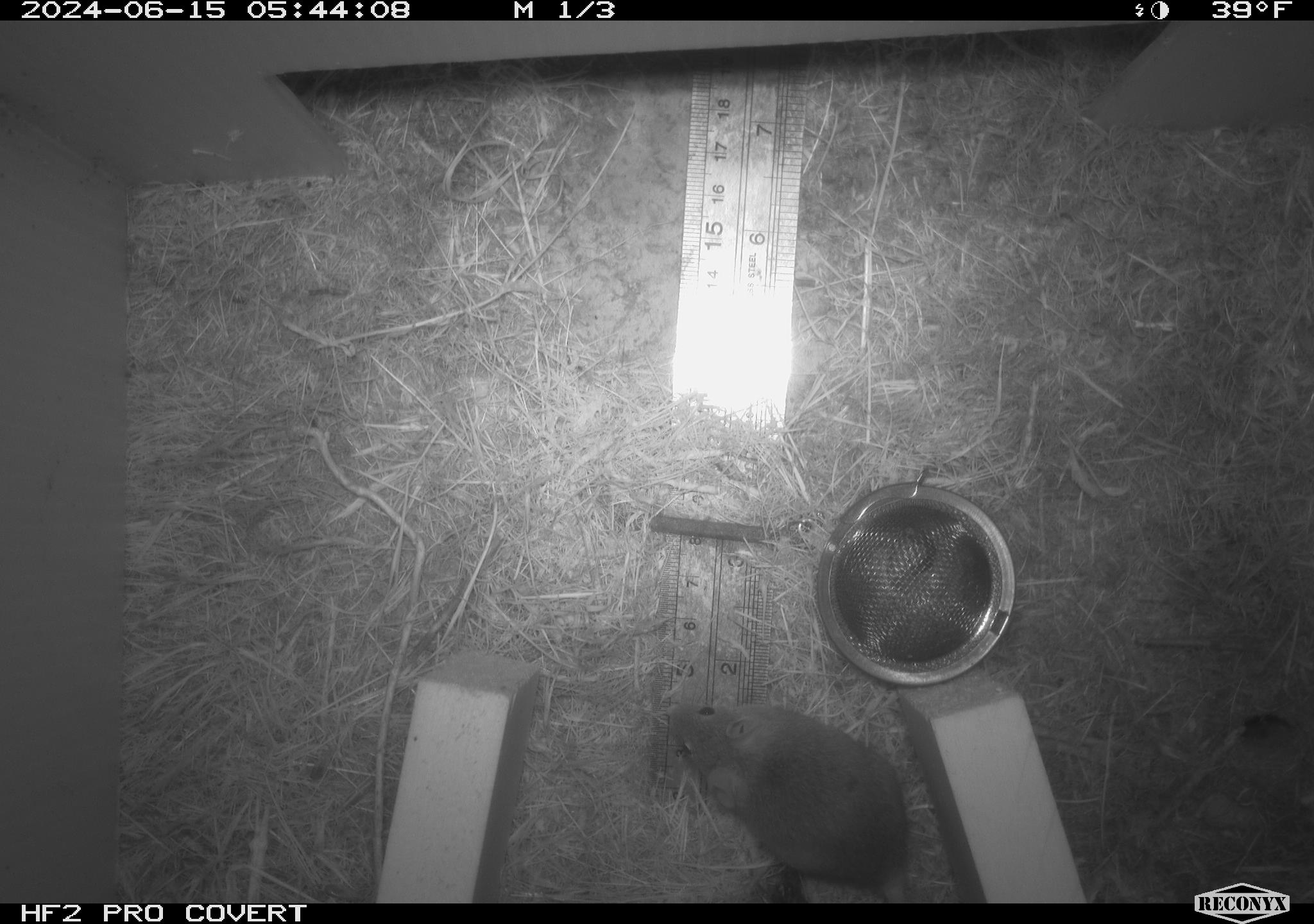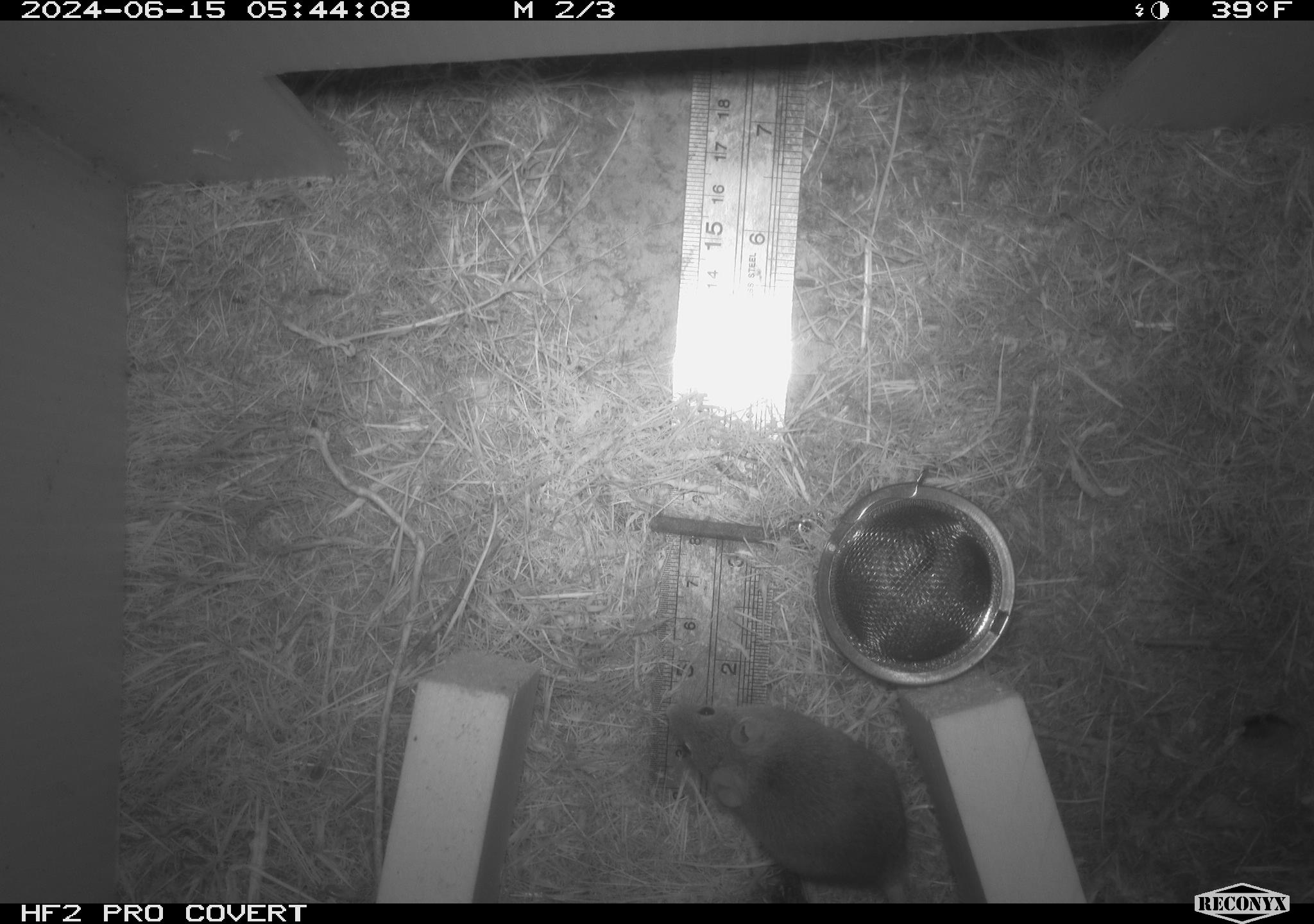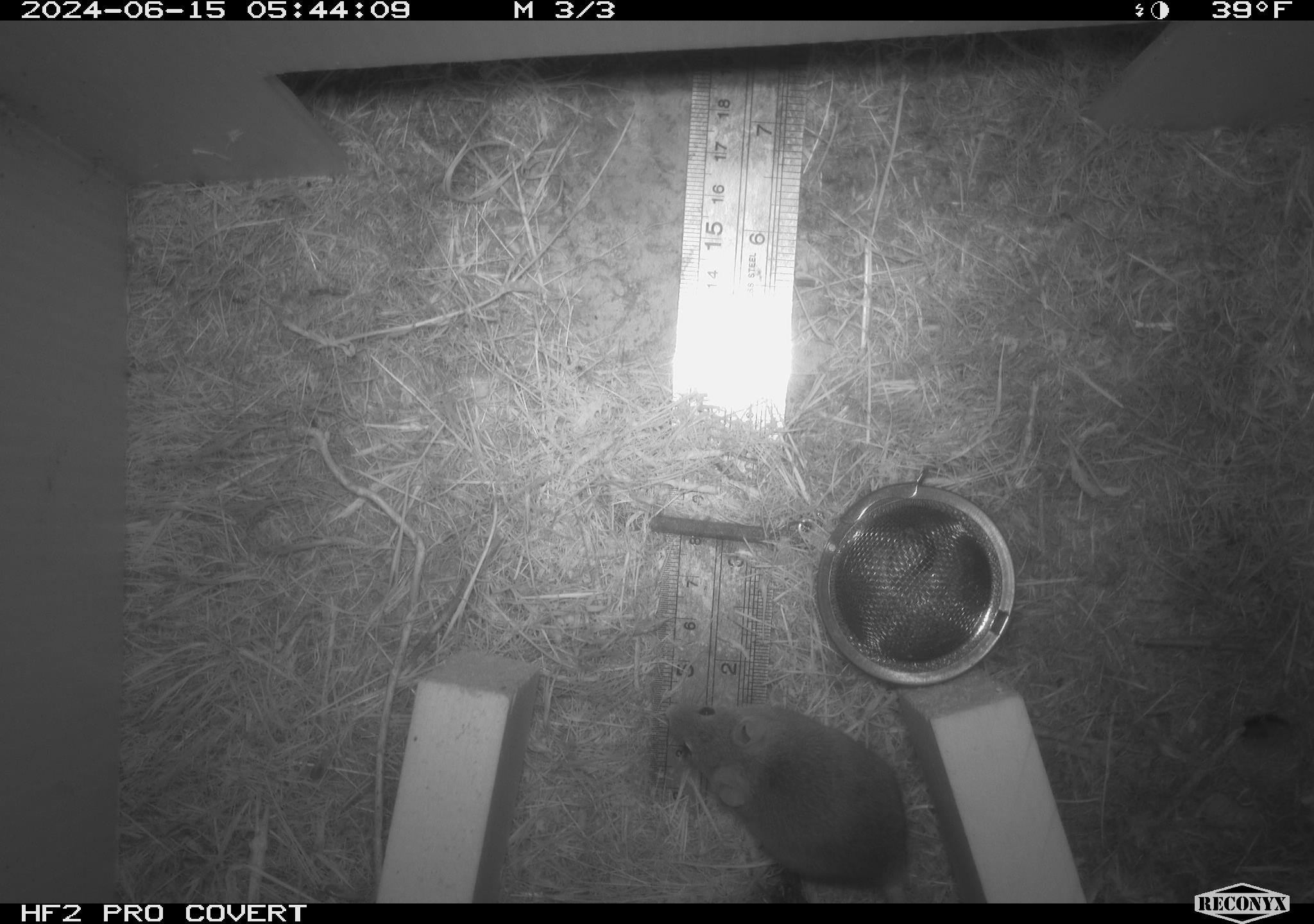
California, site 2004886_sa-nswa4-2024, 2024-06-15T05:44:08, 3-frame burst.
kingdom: Animalia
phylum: Chordata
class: Mammalia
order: Rodentia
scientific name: Rodentia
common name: rodent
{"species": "rodent (Rodentia)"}